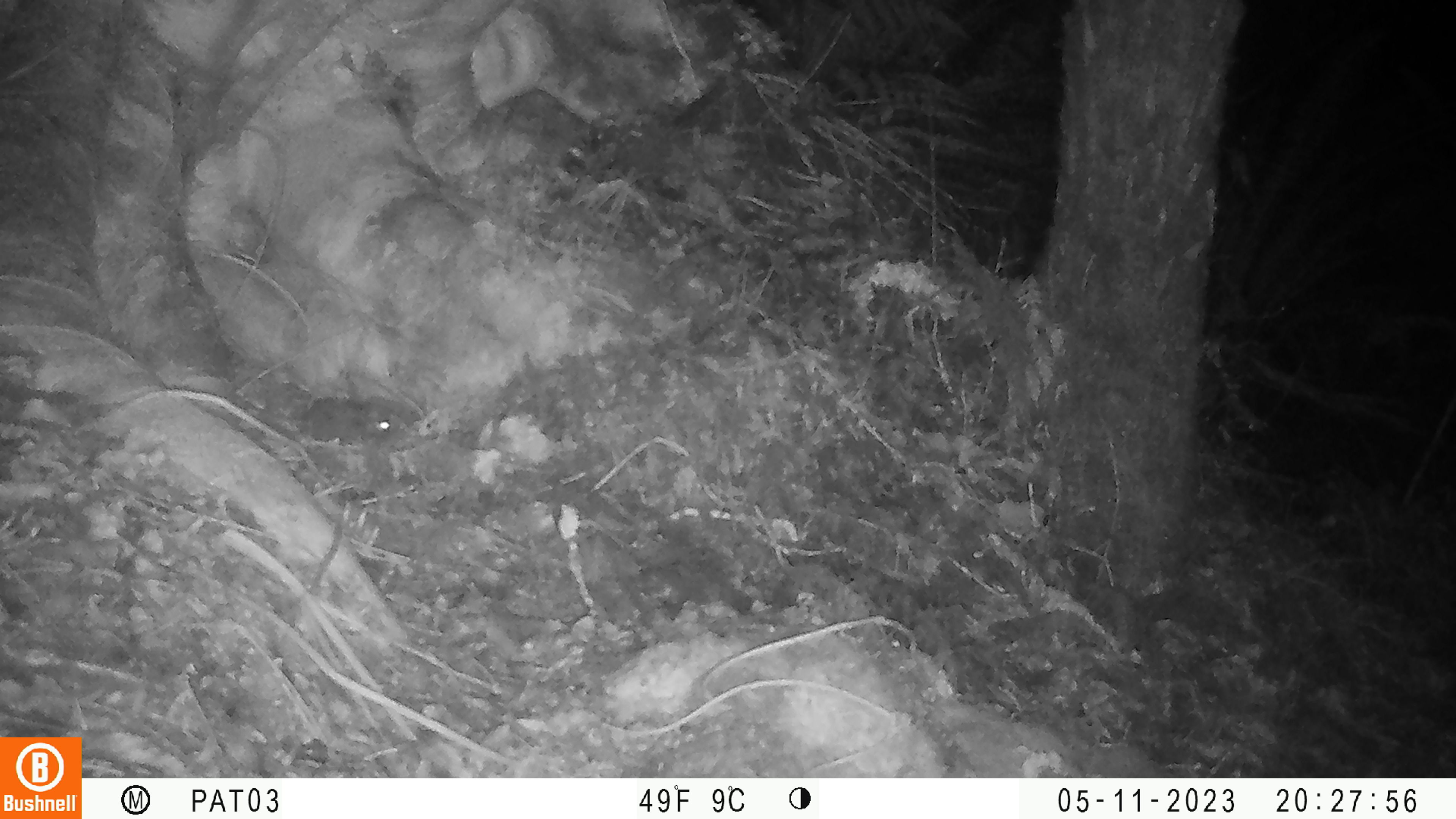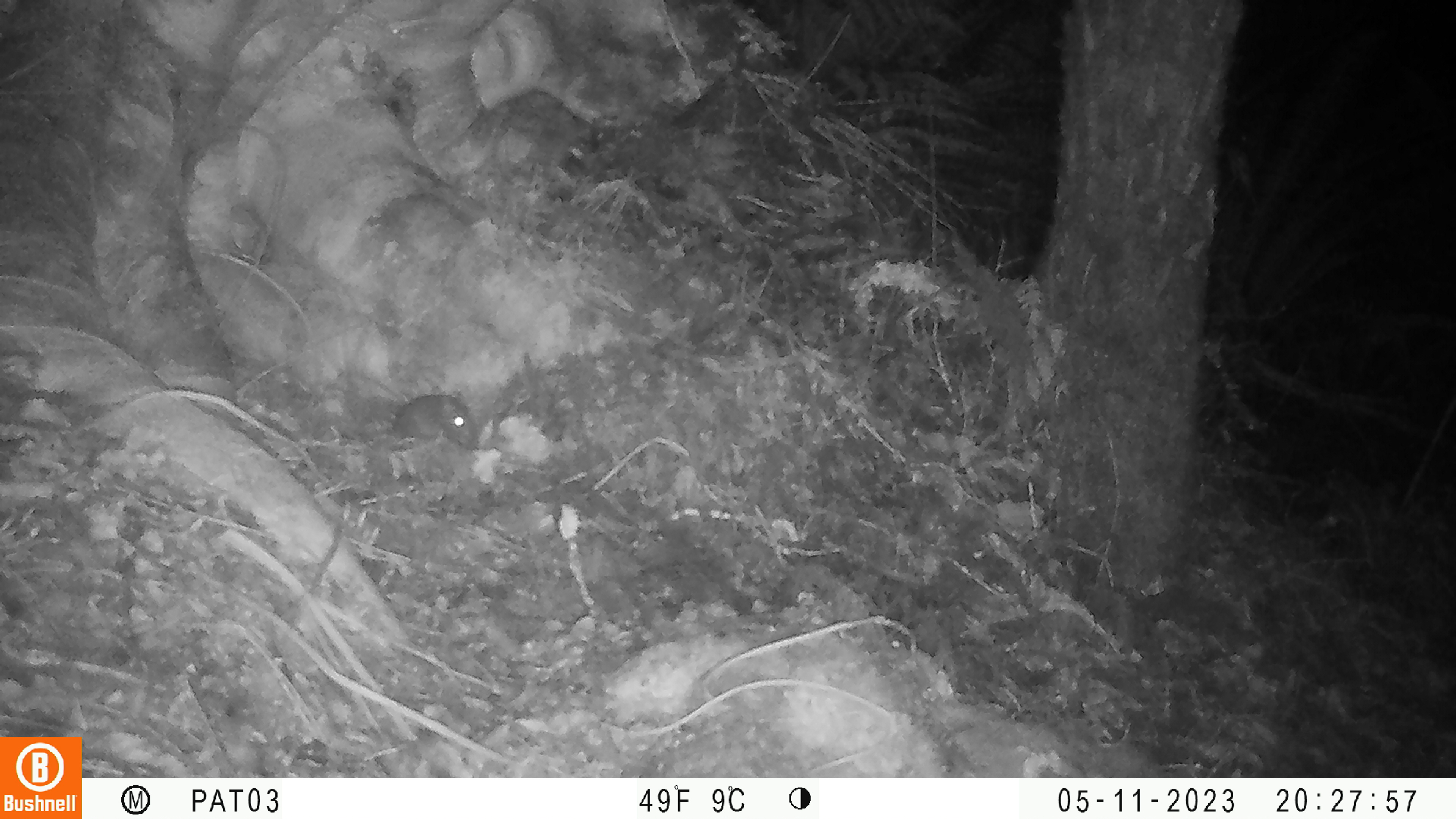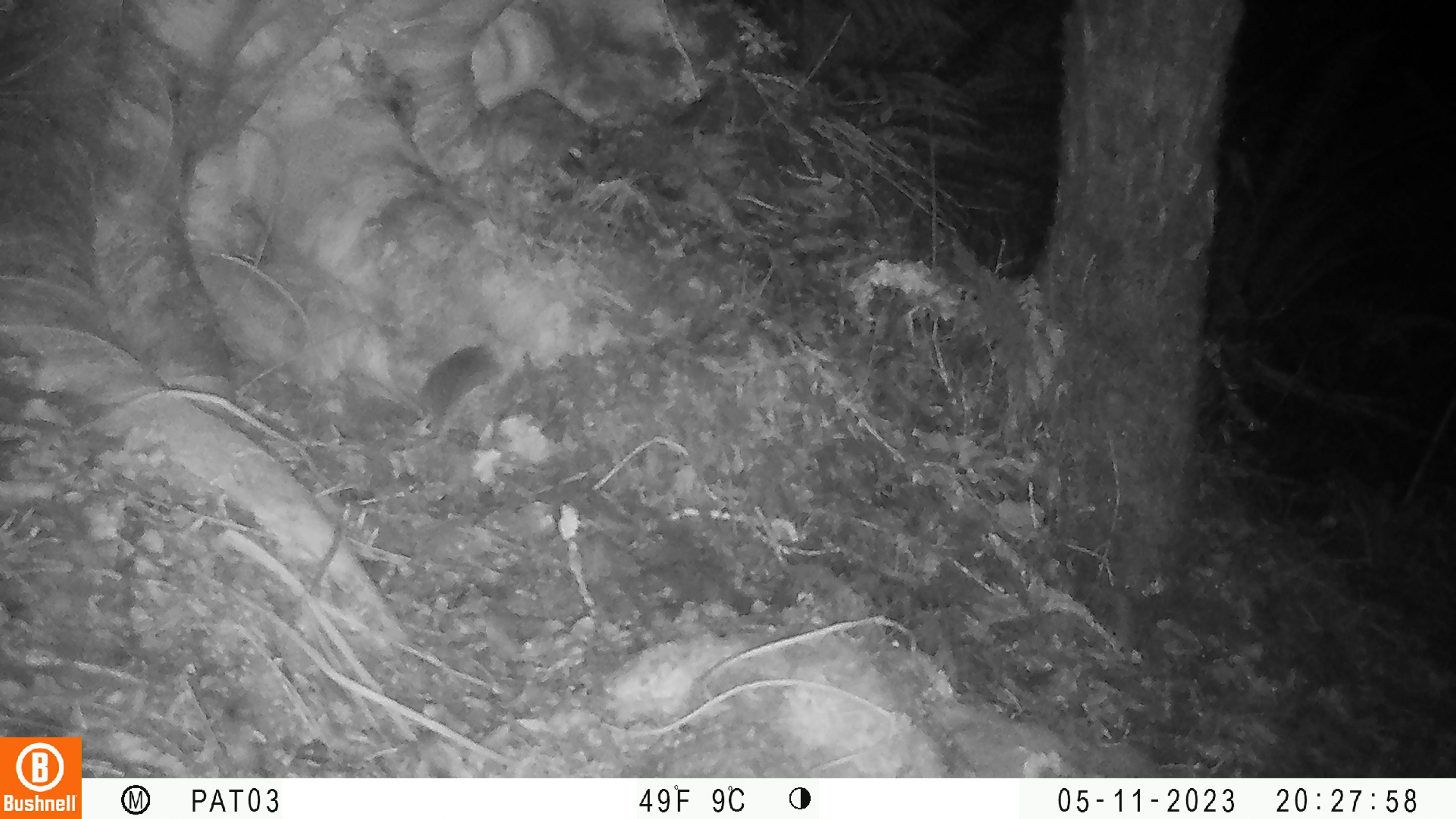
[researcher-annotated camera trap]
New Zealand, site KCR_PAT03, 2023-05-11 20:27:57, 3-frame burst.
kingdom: Animalia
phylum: Chordata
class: Mammalia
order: Rodentia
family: Muridae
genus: Mus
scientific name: Mus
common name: mouse